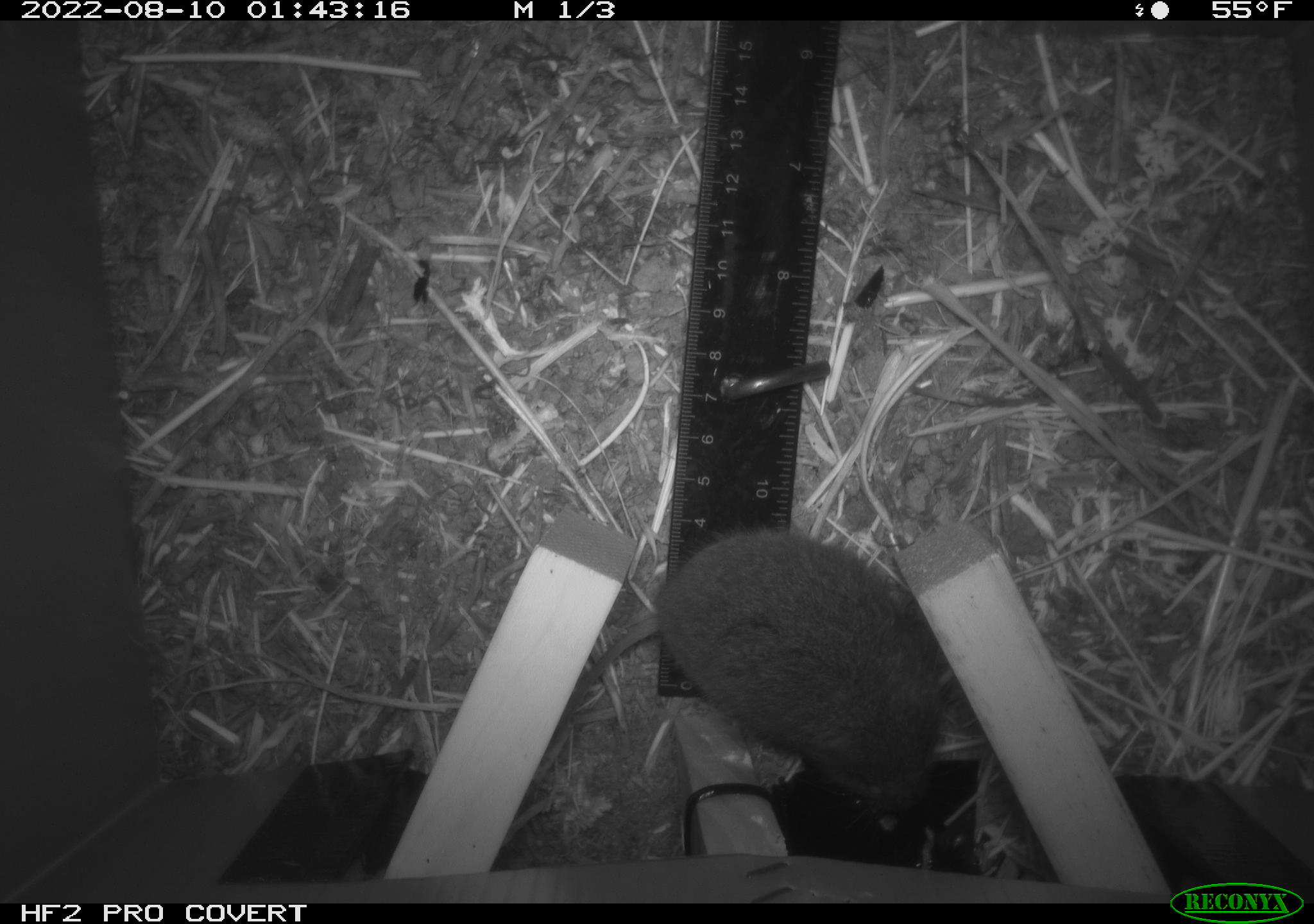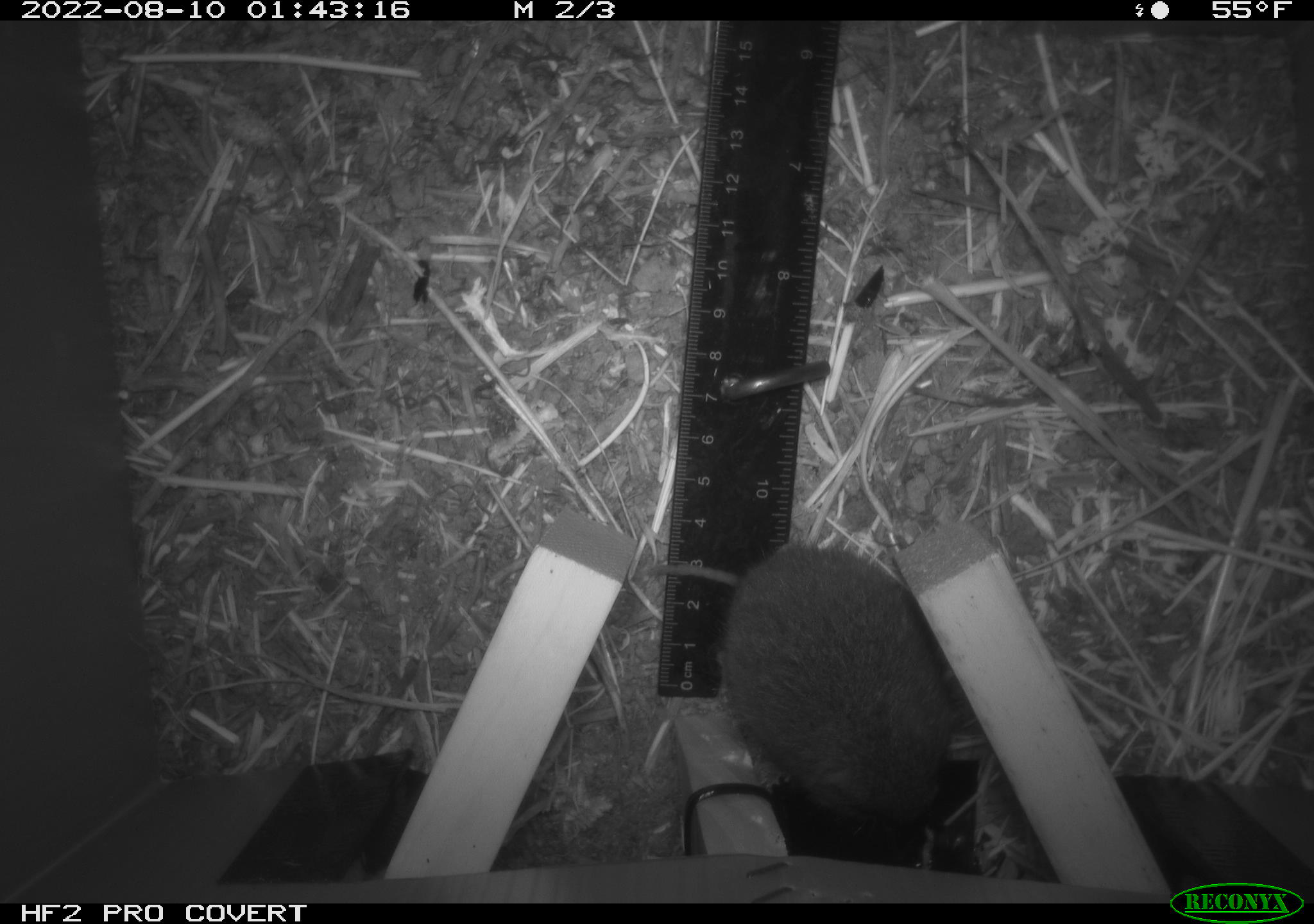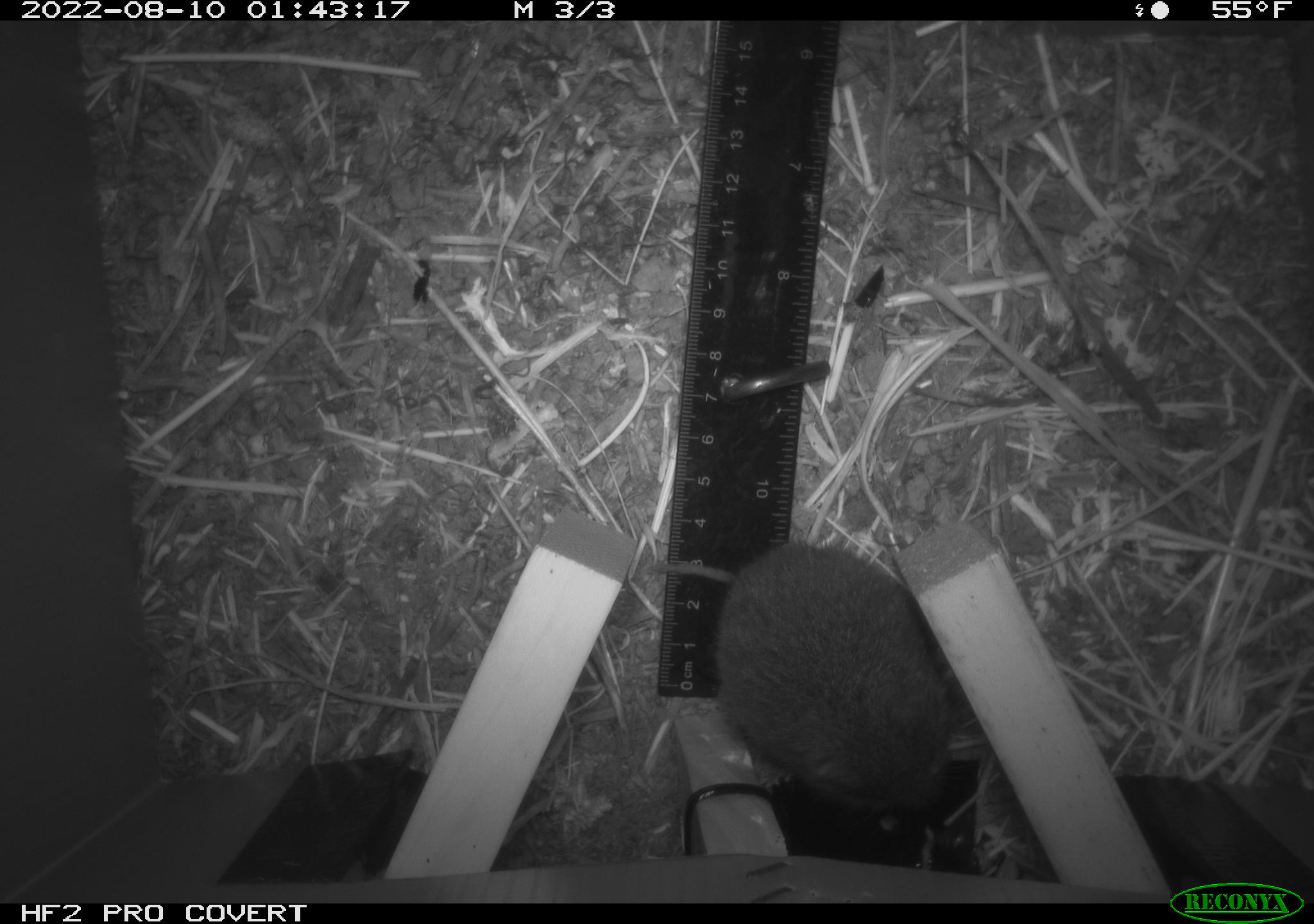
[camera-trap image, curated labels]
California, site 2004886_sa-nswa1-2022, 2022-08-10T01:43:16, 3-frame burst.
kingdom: Animalia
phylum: Chordata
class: Mammalia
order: Rodentia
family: Cricetidae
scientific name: Cricetidae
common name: hamsters, voles, lemmings, and allies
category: cricetidae family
Cricetidae family (hamsters, voles, lemmings, and allies) (Cricetidae).